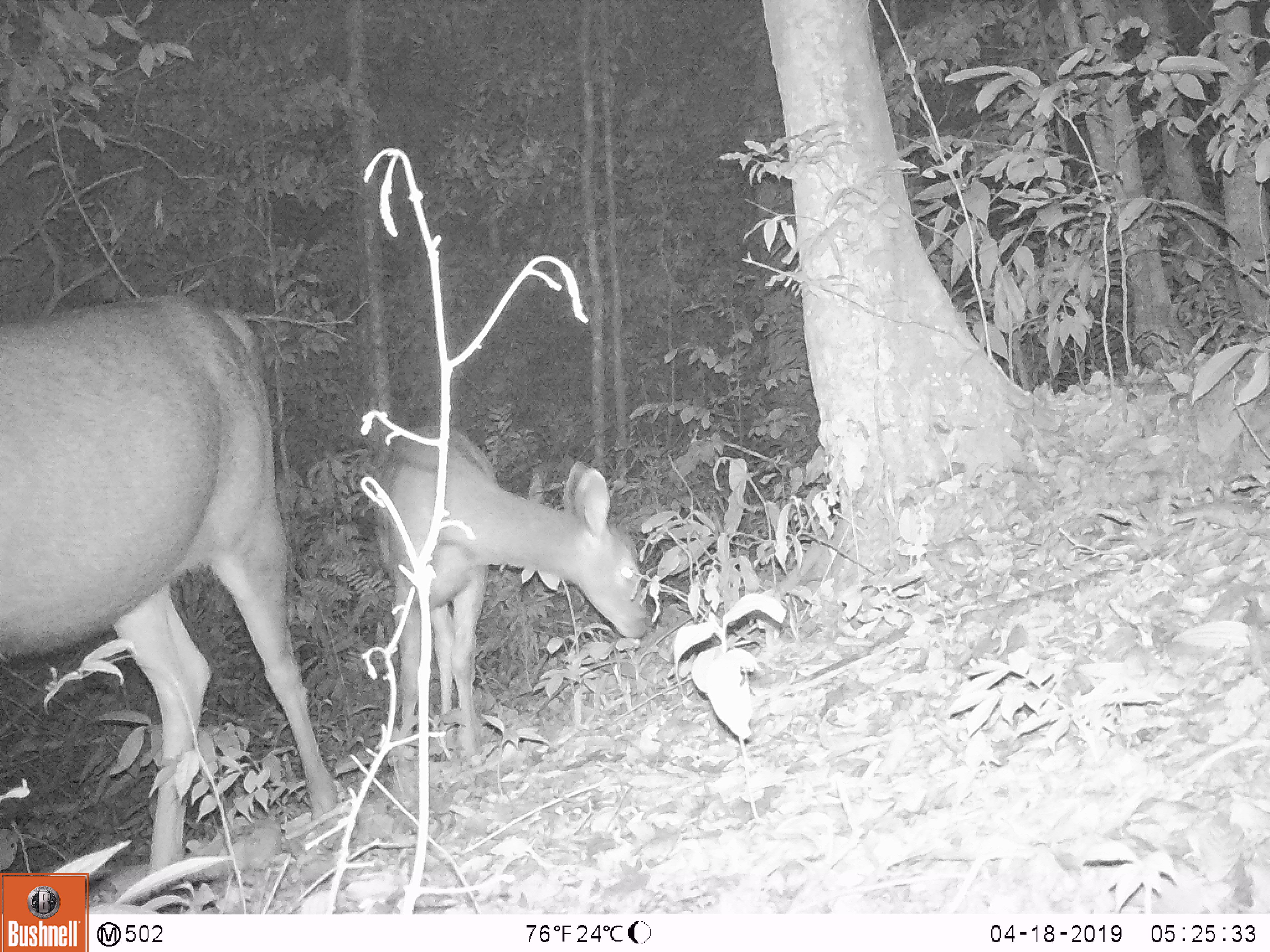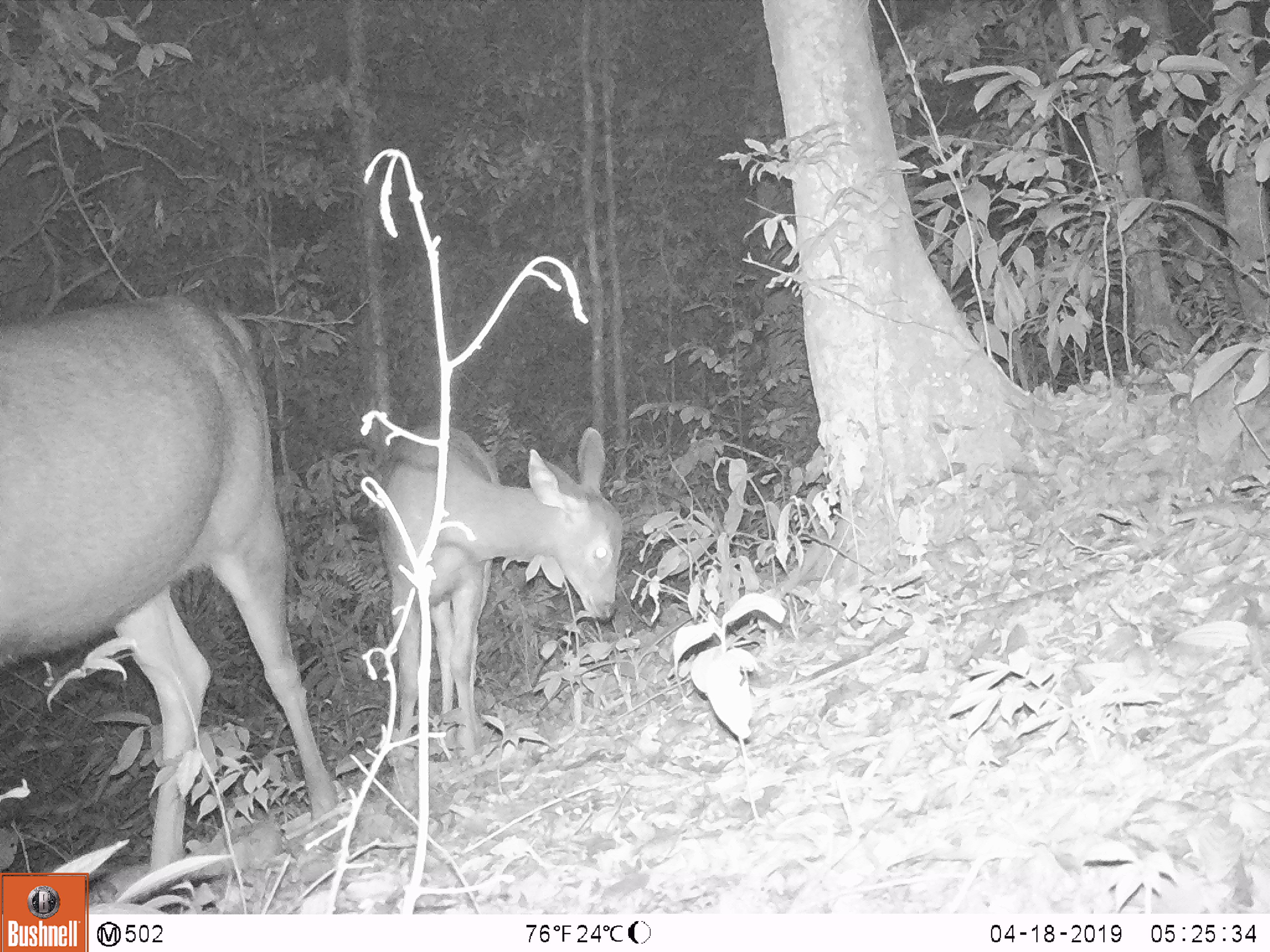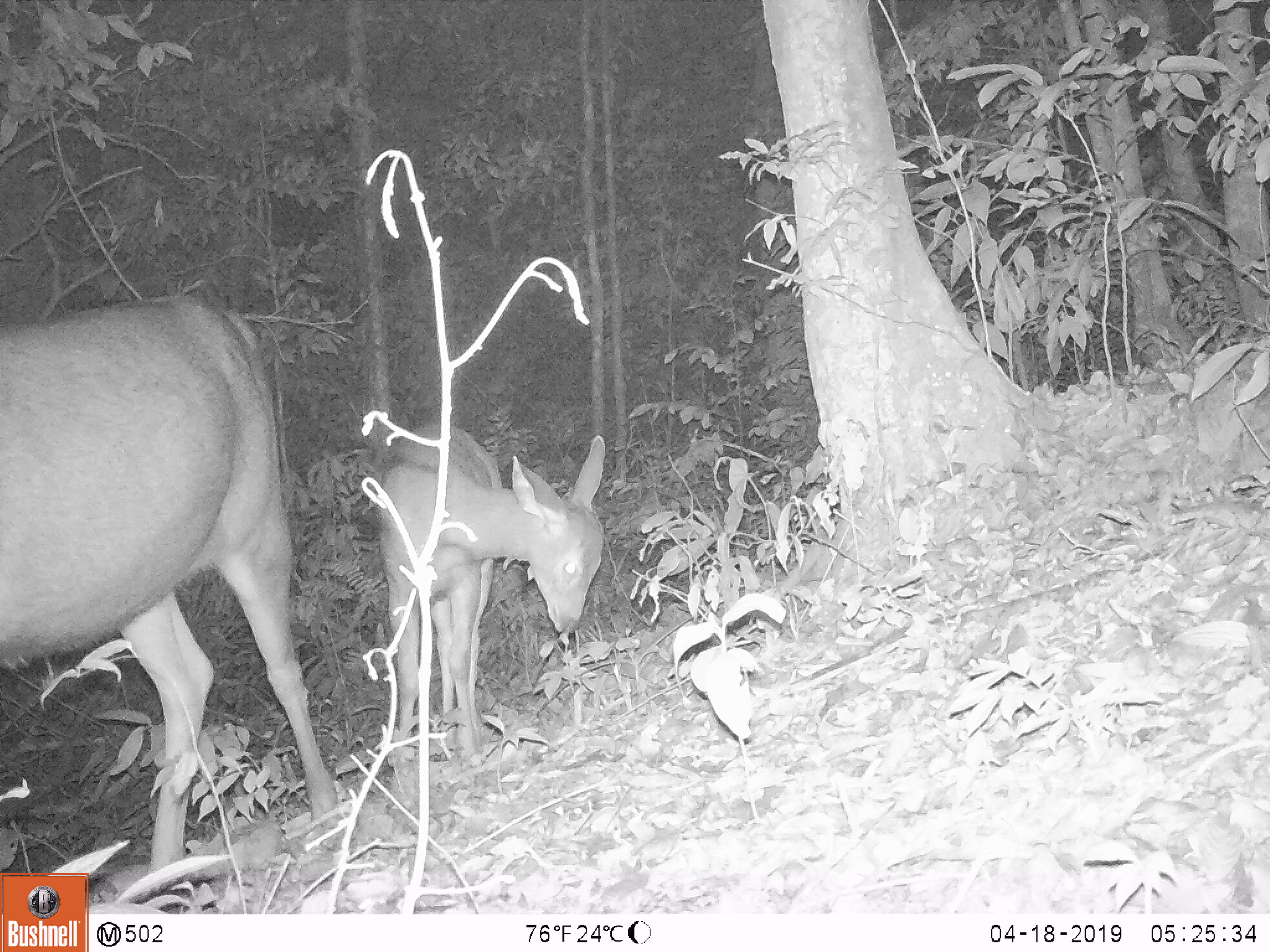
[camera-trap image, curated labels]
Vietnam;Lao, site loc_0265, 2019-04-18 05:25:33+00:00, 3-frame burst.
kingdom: Animalia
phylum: Chordata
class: Mammalia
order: Artiodactyla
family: Cervidae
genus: Rusa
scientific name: Rusa unicolor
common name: sambar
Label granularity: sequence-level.